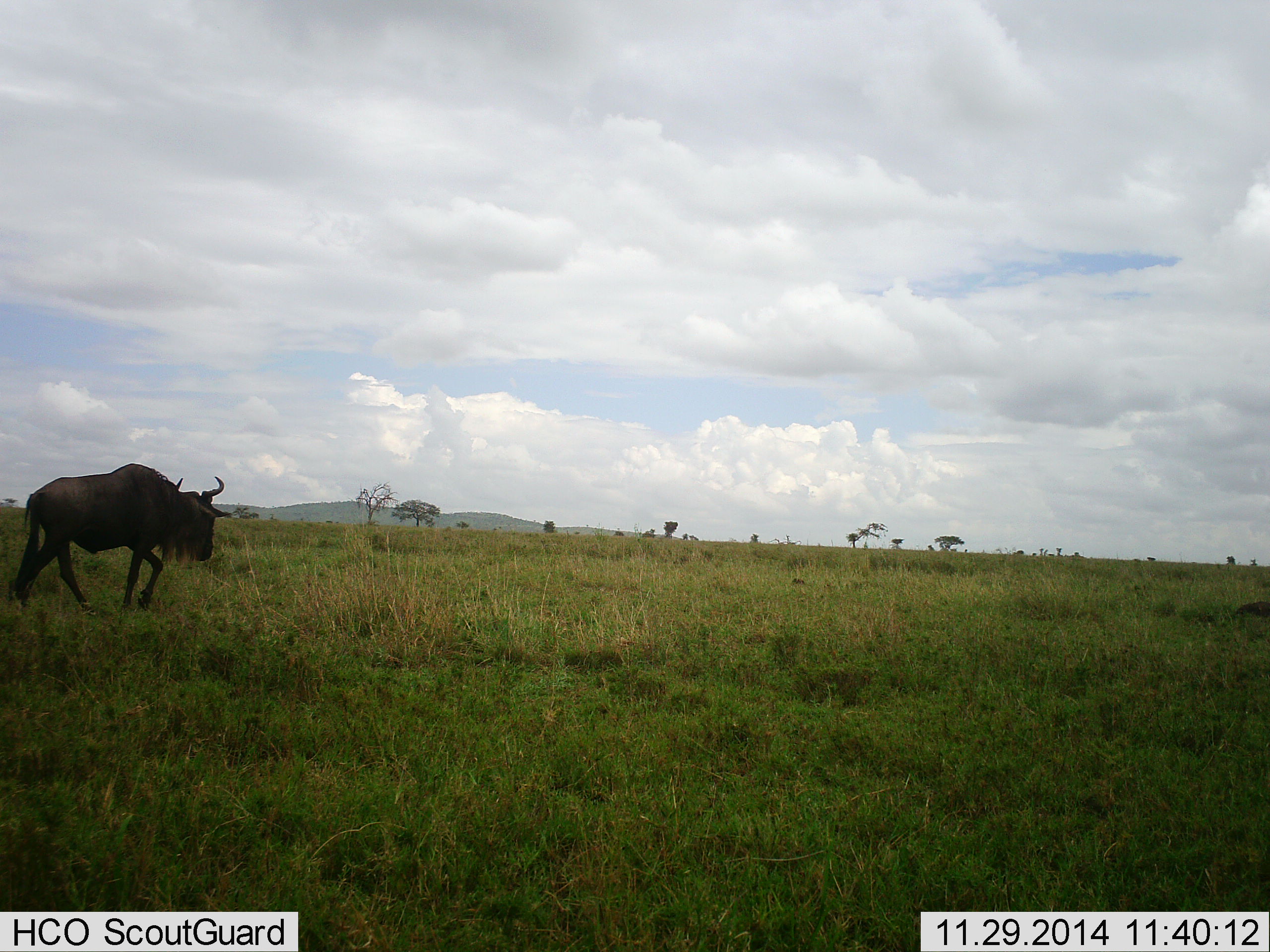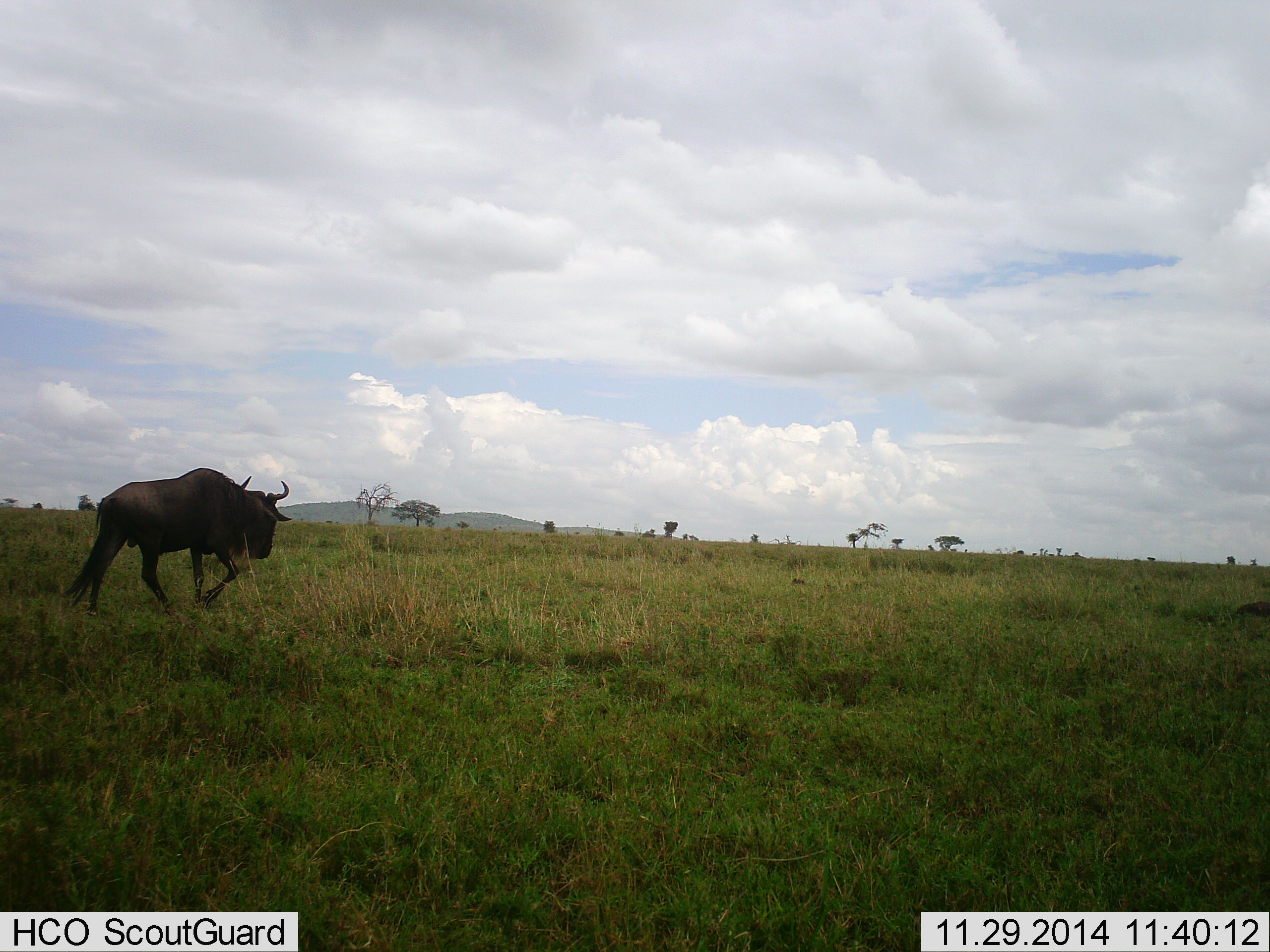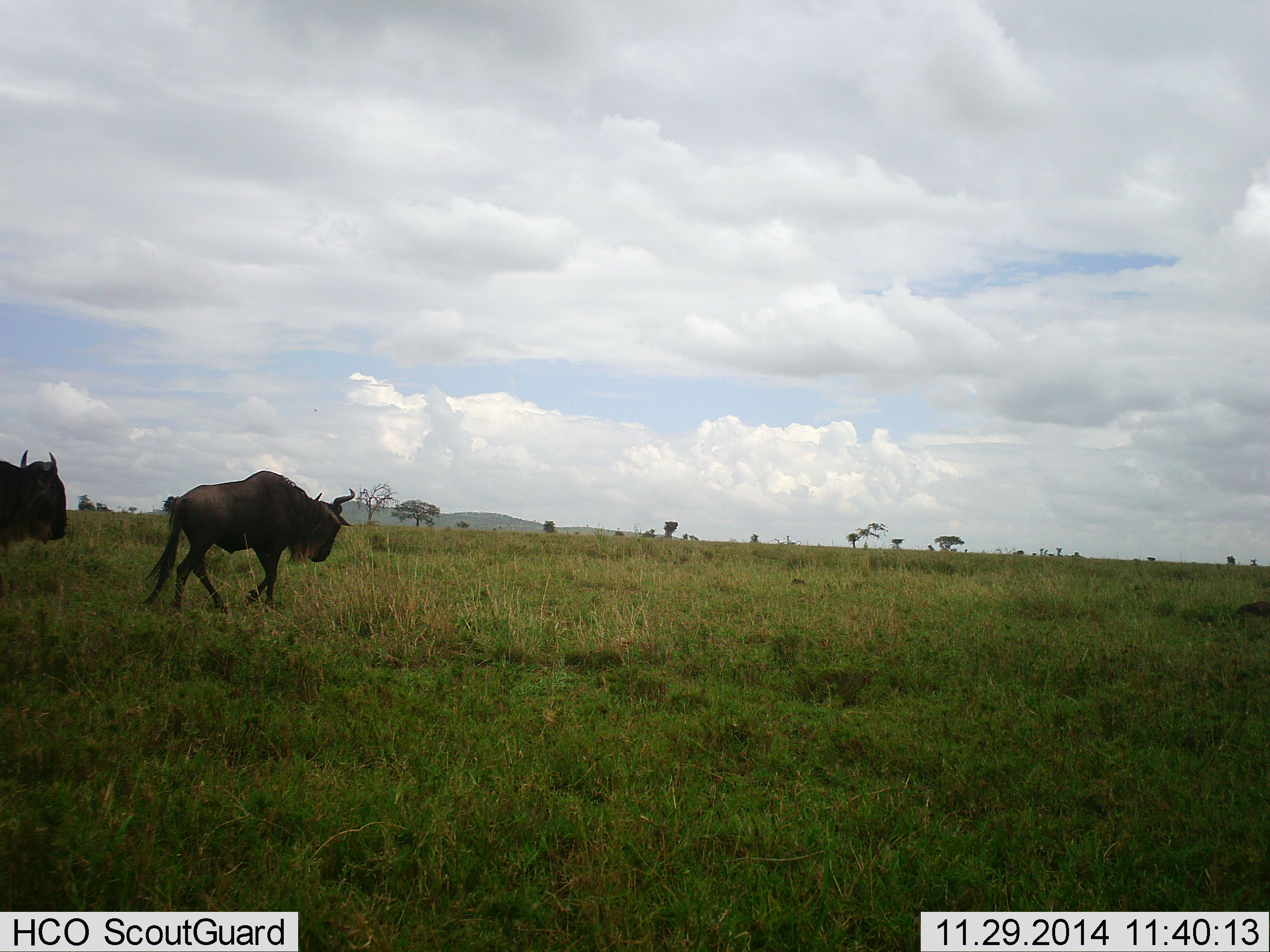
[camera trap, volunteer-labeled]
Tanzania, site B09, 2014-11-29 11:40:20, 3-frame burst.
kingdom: Animalia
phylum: Chordata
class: Mammalia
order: Artiodactyla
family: Bovidae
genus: Connochaetes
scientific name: Connochaetes taurinus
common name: blue wildebeest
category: wildebeest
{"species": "wildebeest (blue wildebeest) (Connochaetes taurinus)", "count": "2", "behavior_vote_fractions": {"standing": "0%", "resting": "0%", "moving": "100%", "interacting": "0%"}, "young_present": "0%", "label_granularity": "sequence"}